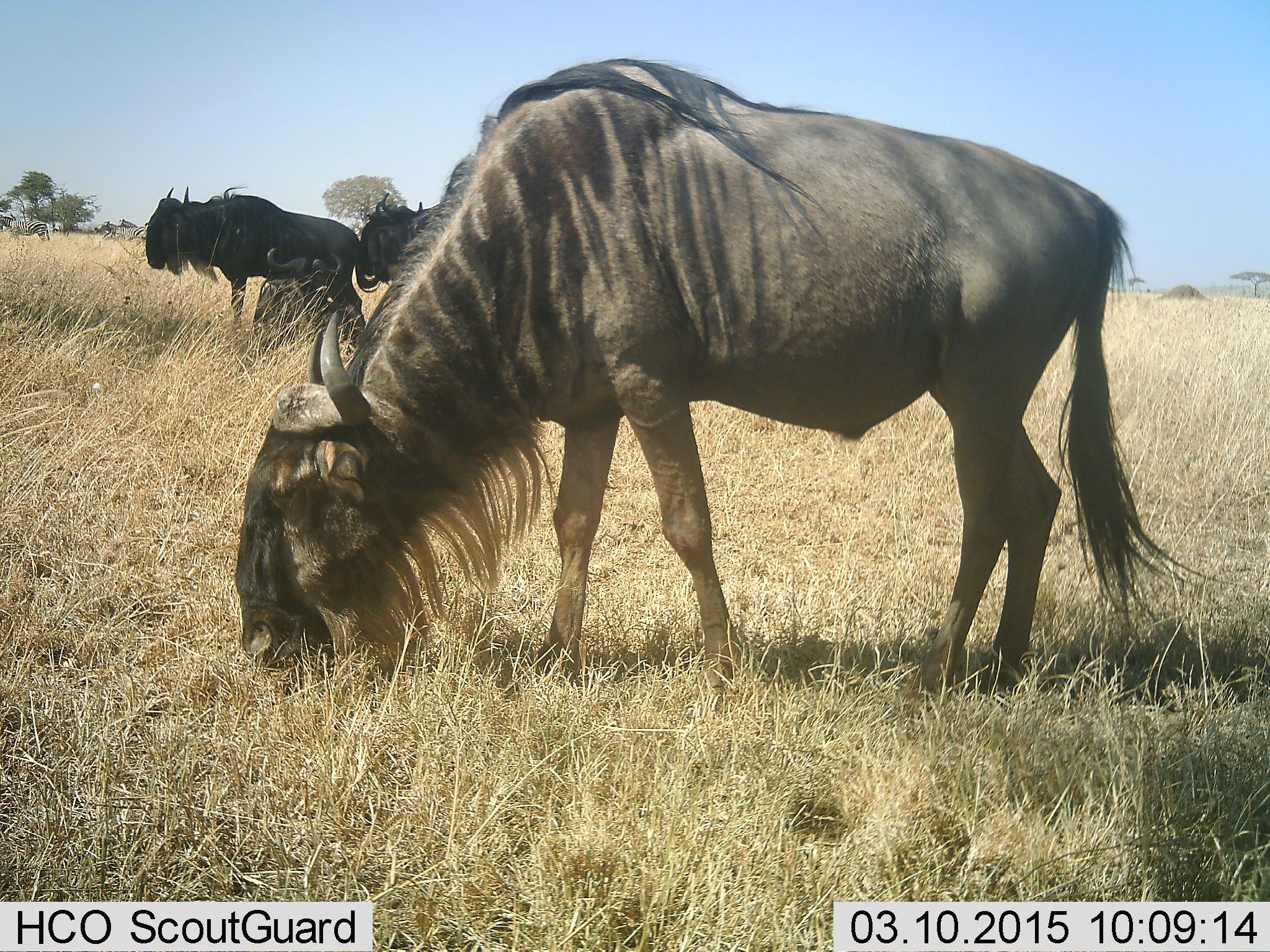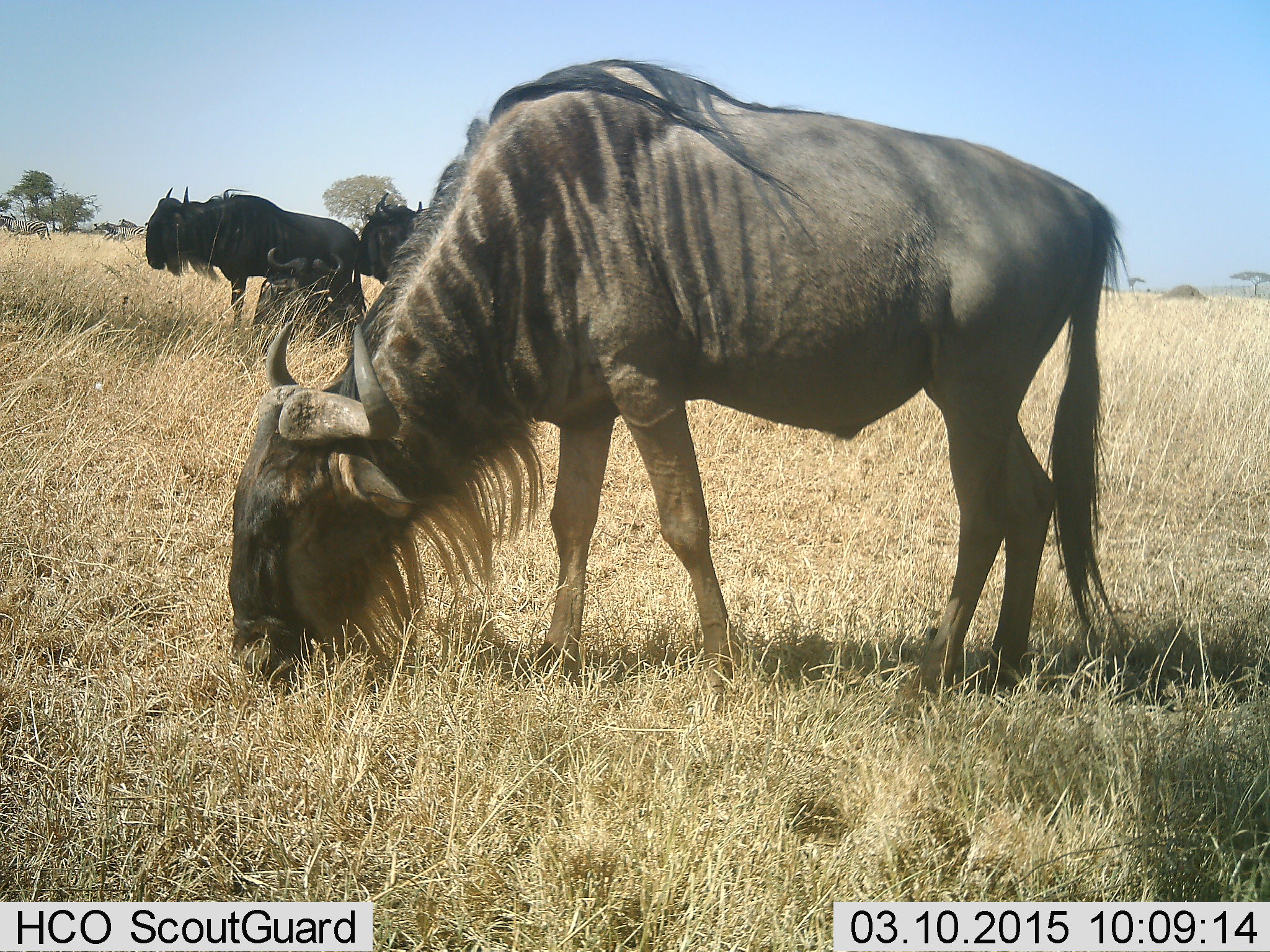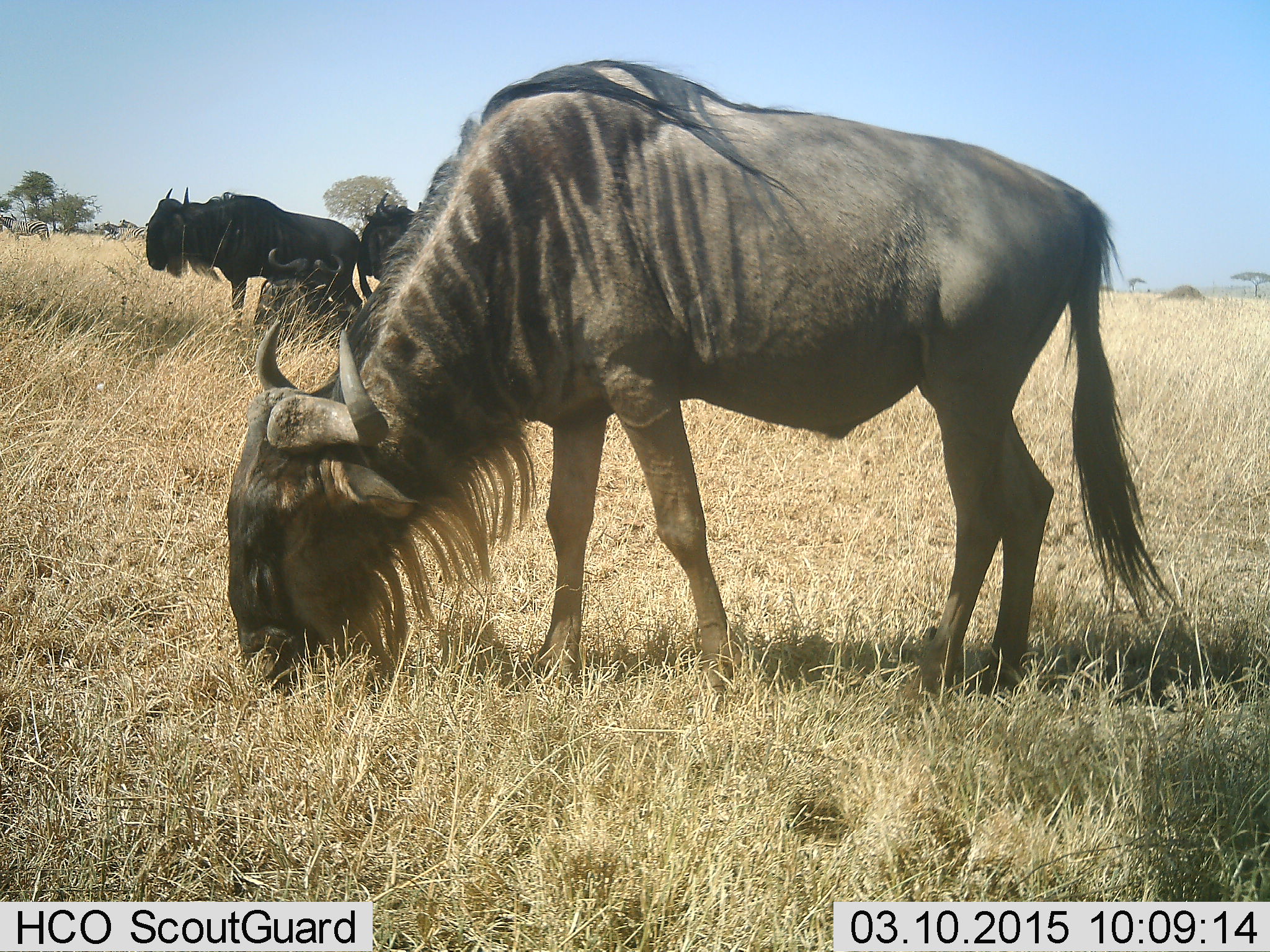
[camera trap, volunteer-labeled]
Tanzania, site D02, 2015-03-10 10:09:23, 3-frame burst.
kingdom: Animalia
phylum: Chordata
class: Mammalia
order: Artiodactyla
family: Bovidae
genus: Connochaetes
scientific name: Connochaetes taurinus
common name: blue wildebeest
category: wildebeest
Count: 3.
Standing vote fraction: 73%.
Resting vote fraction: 36%.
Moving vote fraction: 0%.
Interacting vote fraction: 0%.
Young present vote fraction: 0%.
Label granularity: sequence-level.